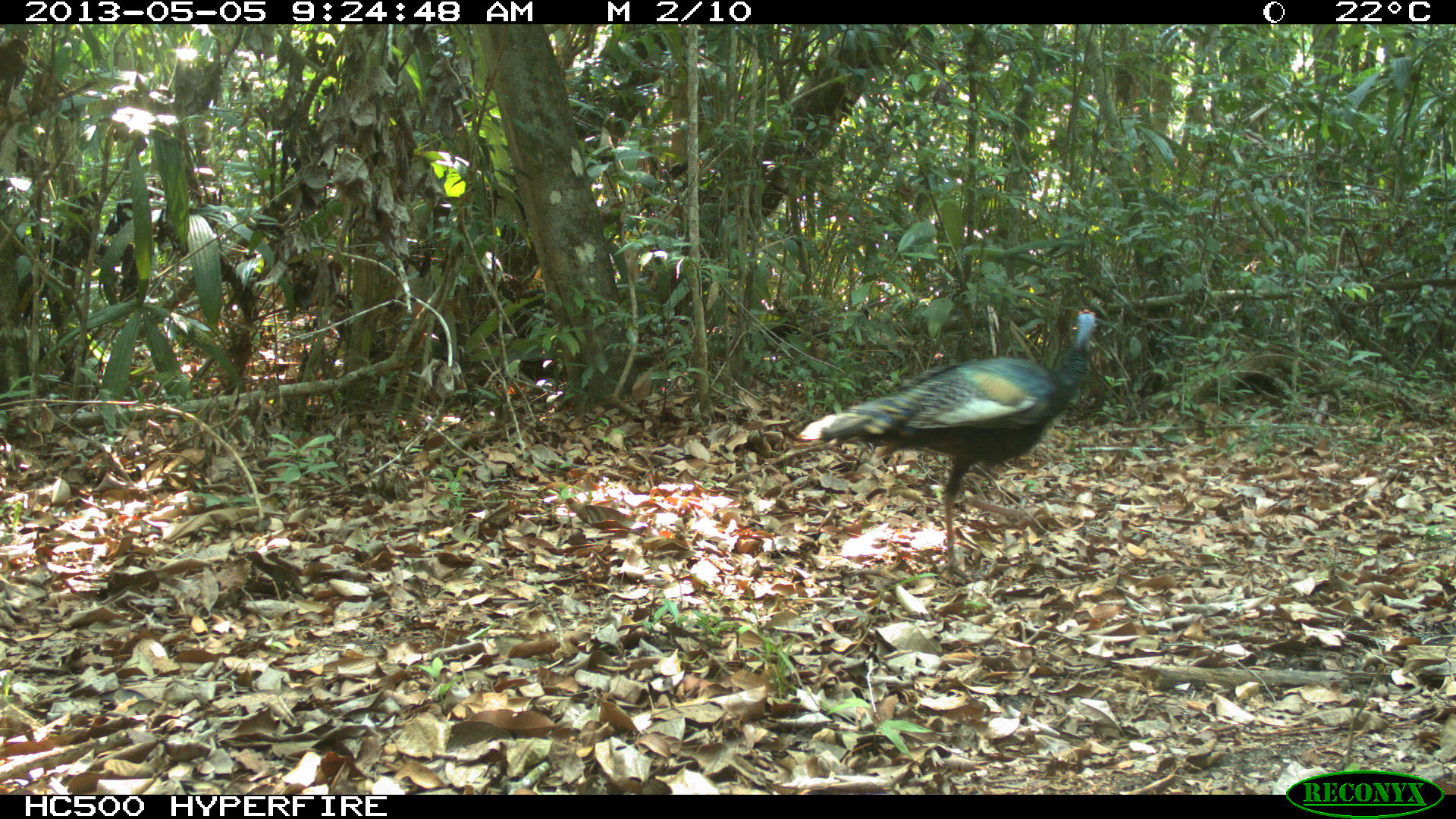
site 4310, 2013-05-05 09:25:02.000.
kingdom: Animalia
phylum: Chordata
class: Aves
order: Galliformes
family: Phasianidae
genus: Meleagris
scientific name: Meleagris ocellata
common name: ocellated turkey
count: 2